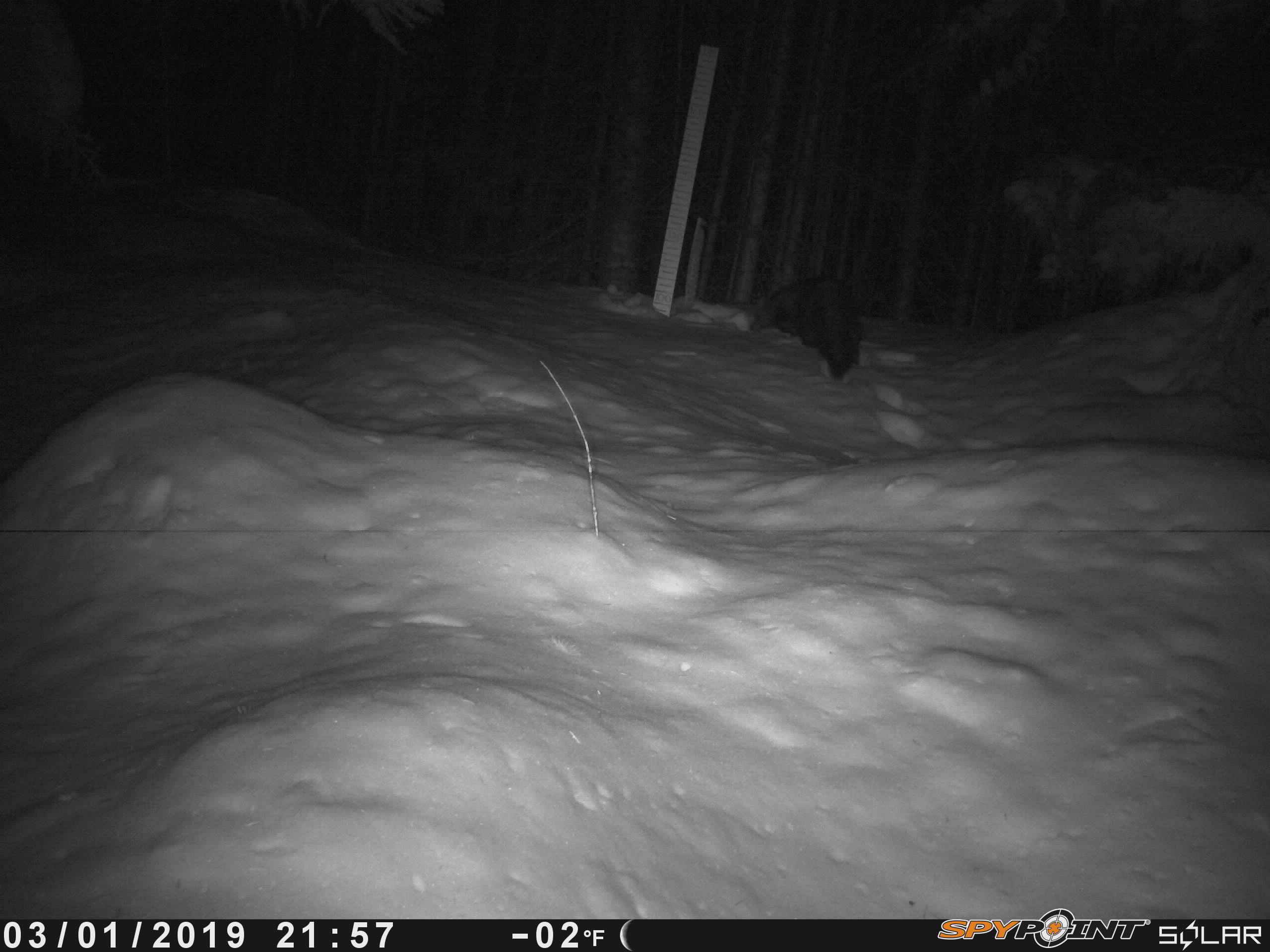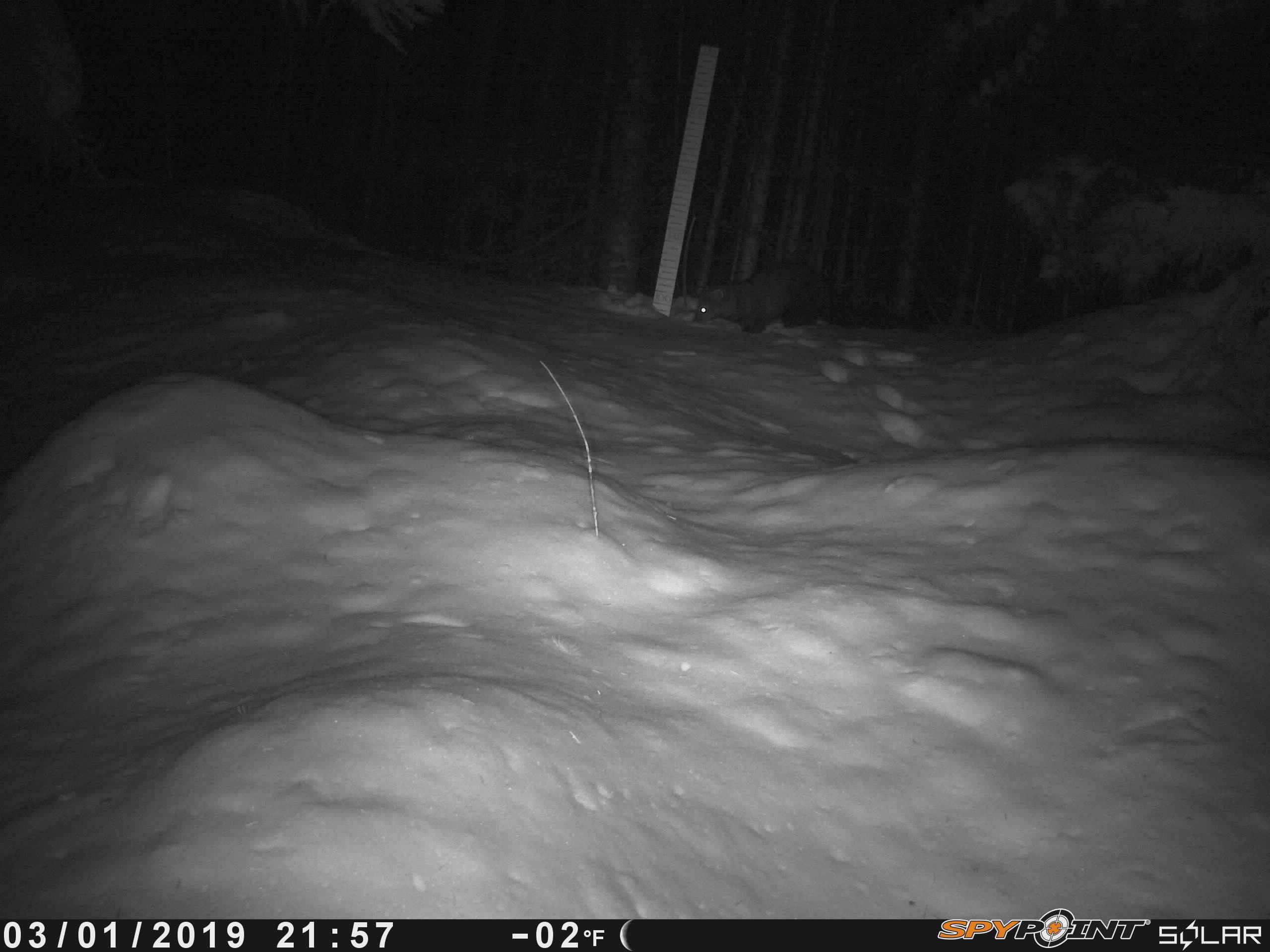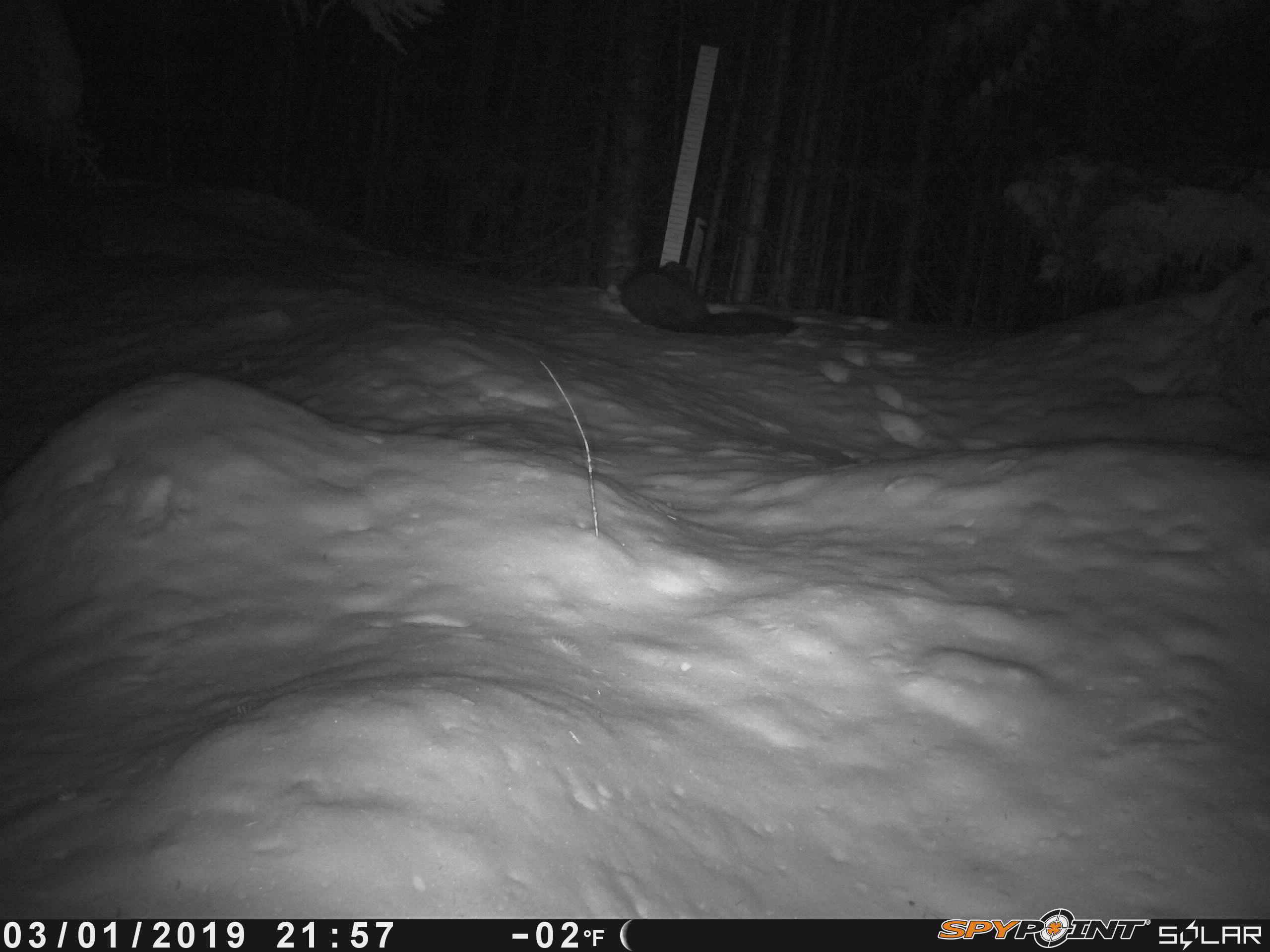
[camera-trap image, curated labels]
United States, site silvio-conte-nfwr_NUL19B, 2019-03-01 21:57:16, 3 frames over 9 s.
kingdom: Animalia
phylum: Chordata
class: Mammalia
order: Carnivora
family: Mustelidae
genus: Pekania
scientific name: Pekania pennanti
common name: fisher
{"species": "fisher (Pekania pennanti)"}